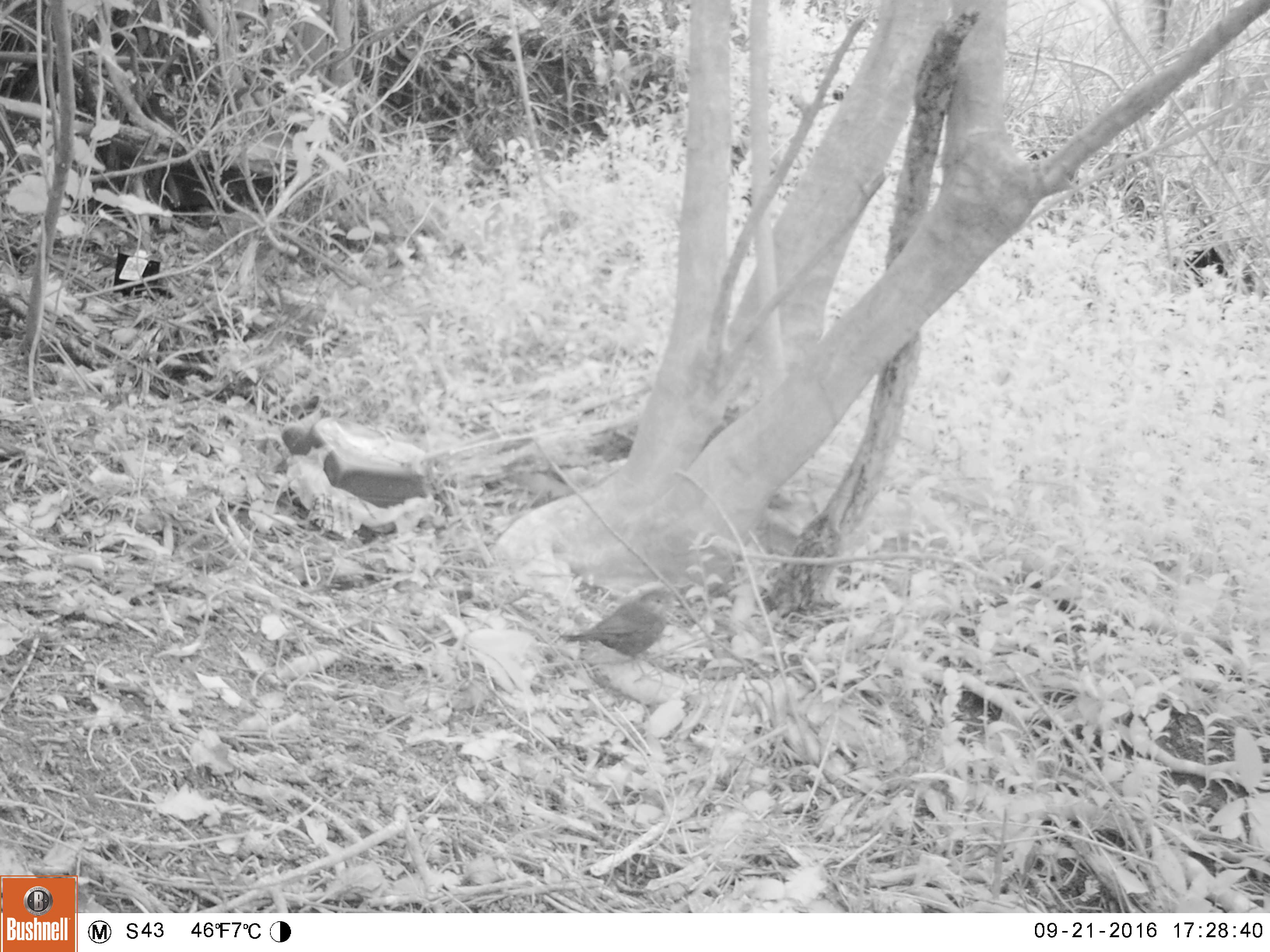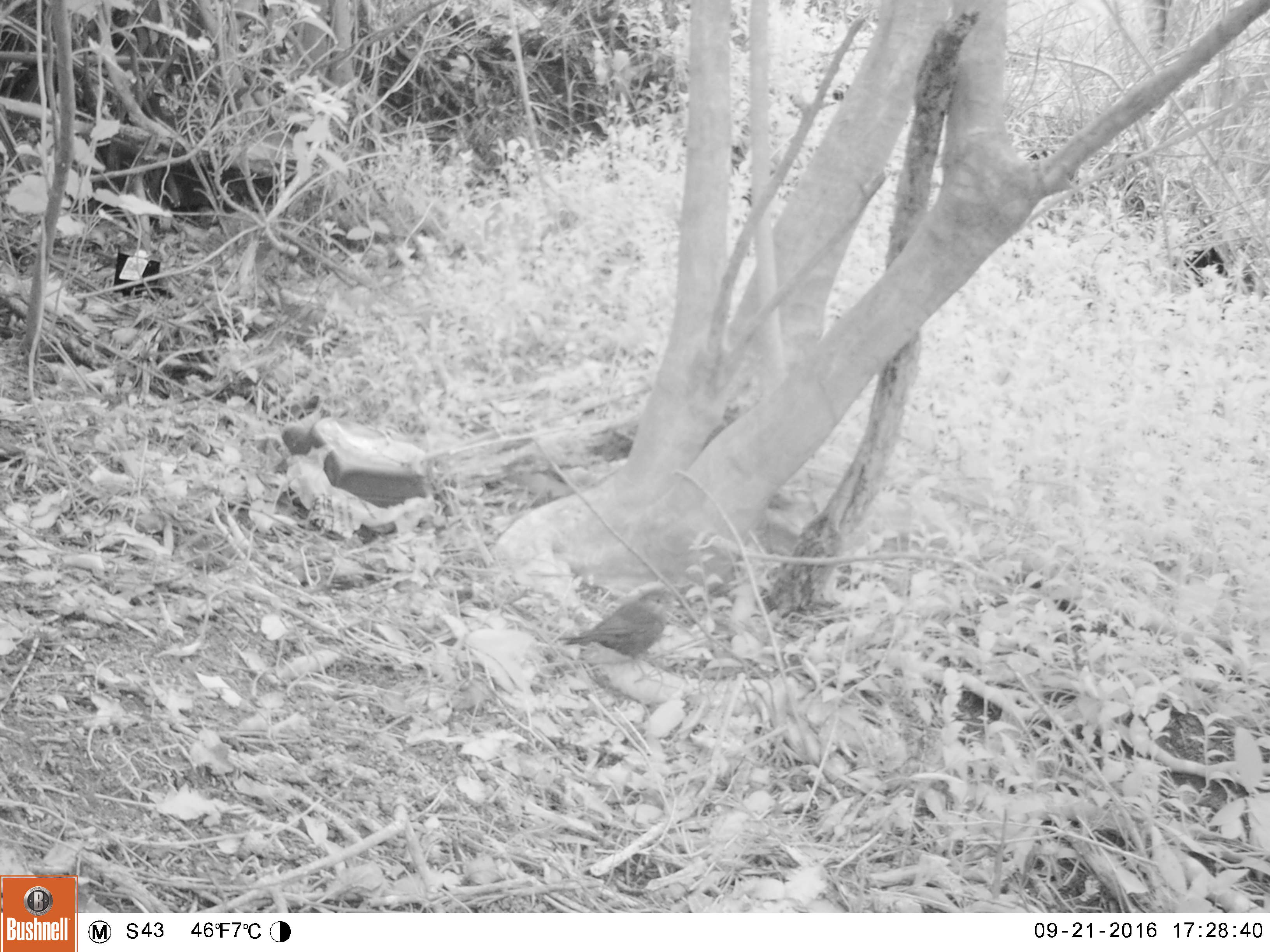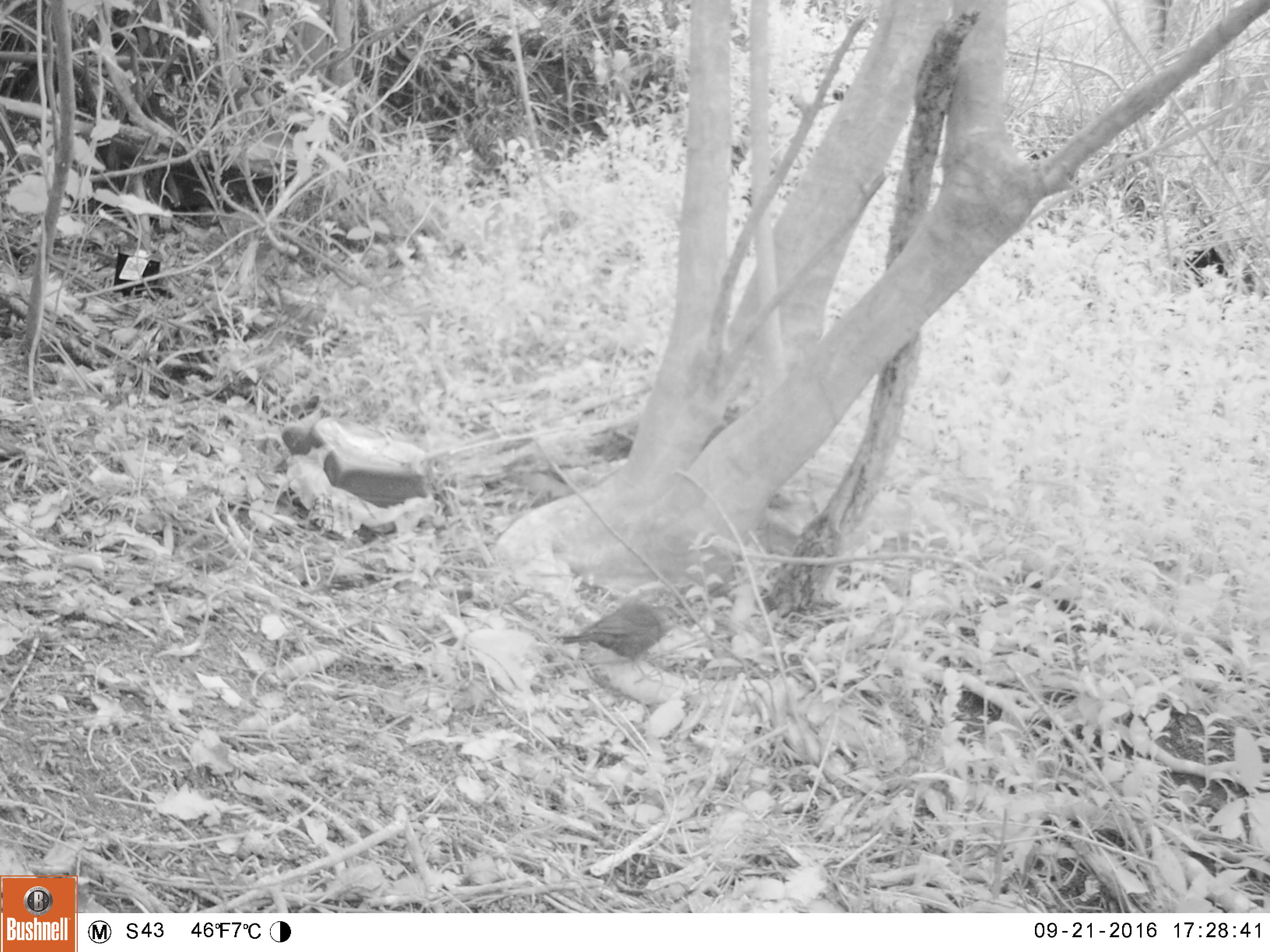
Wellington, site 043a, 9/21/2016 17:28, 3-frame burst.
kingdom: Animalia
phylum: Chordata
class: Aves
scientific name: Aves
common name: bird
Bird (Aves).